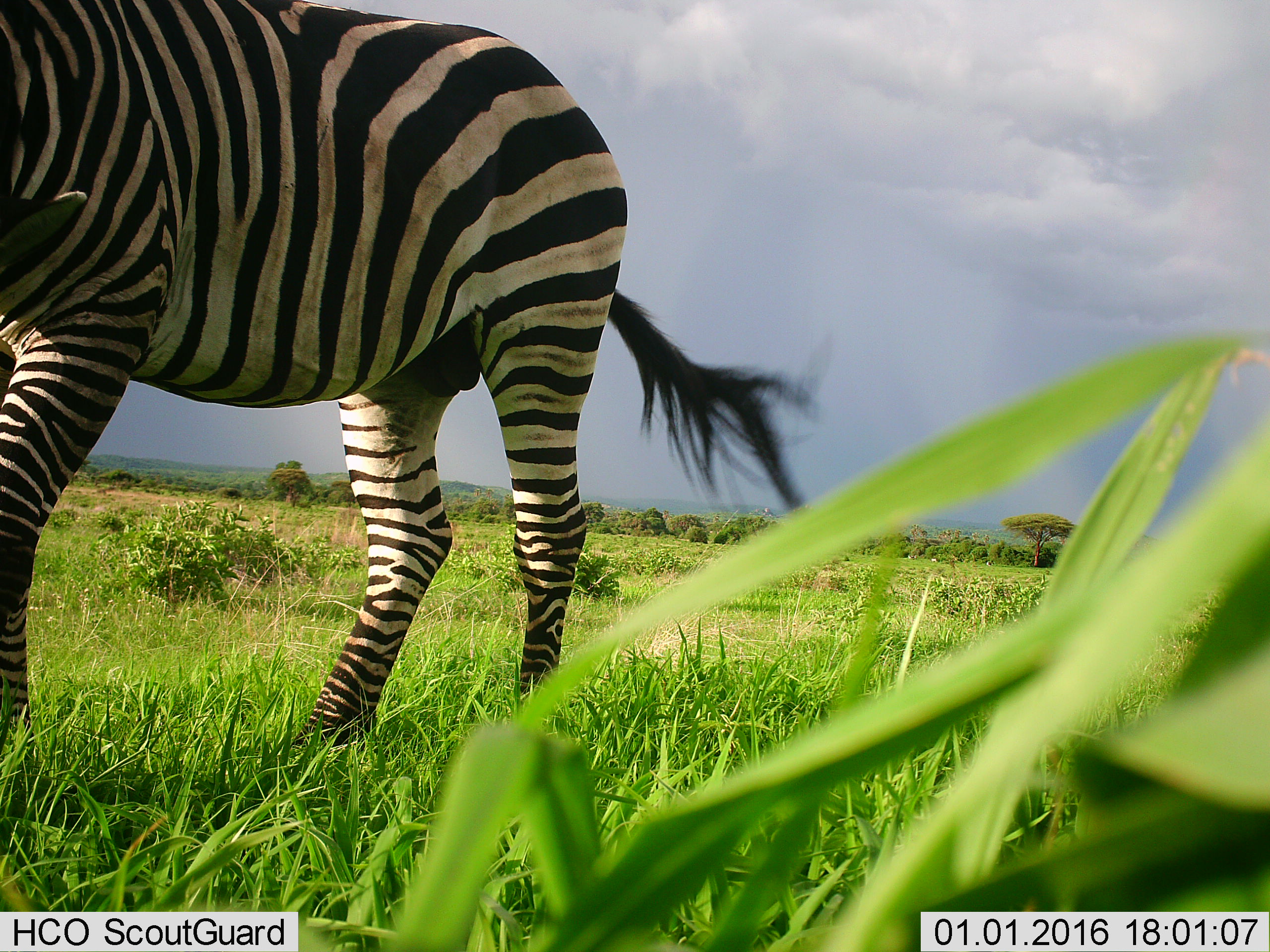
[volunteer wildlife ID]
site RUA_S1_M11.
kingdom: Animalia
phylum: Chordata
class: Mammalia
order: Perissodactyla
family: Equidae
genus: Equus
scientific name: Equus quagga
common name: plains zebra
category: zebraplains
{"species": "zebraplains (plains zebra) (Equus quagga)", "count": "1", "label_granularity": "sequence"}